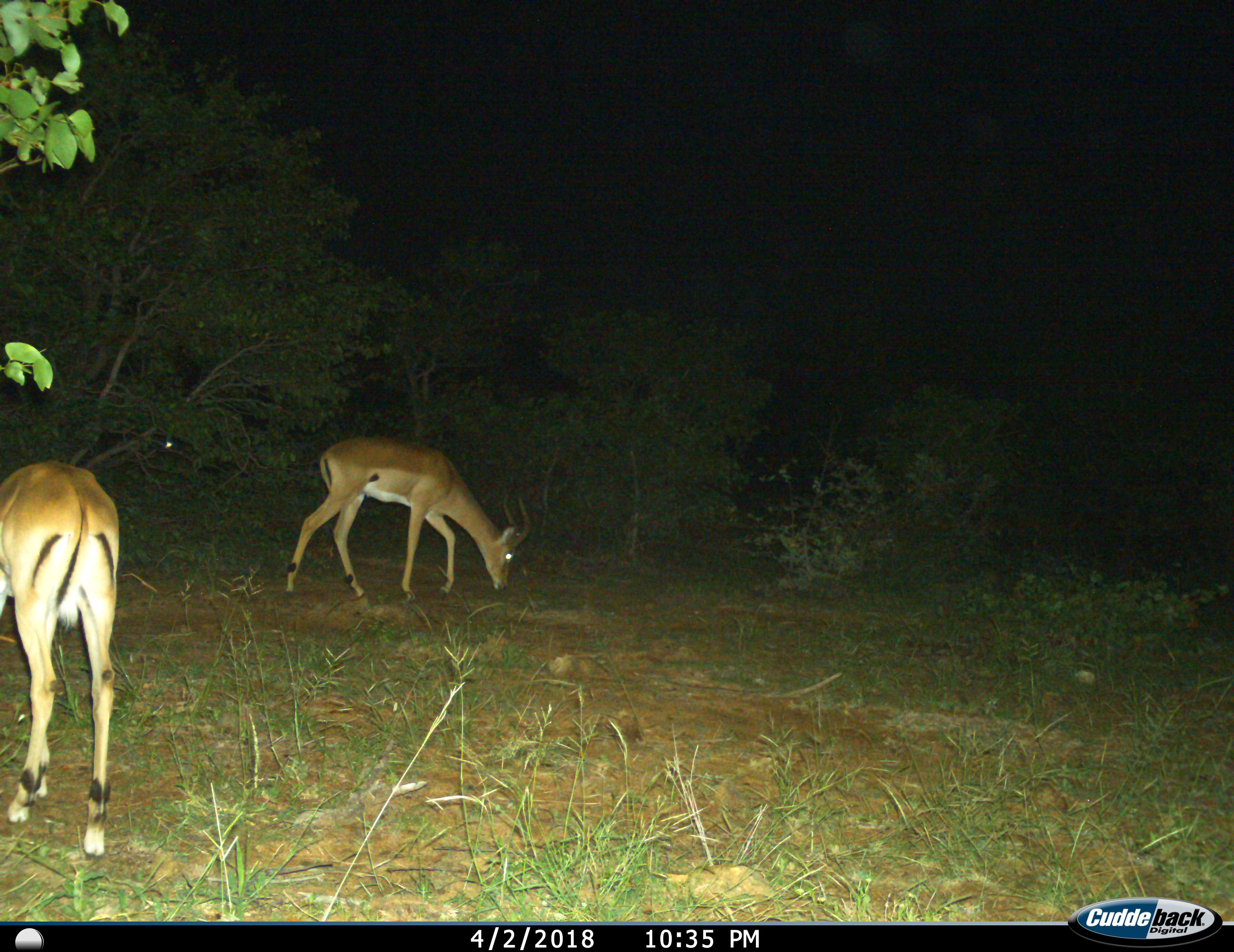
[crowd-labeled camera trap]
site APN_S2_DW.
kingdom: Animalia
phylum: Chordata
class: Mammalia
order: Artiodactyla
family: Bovidae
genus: Aepyceros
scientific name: Aepyceros melampus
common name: impala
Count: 2.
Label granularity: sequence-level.